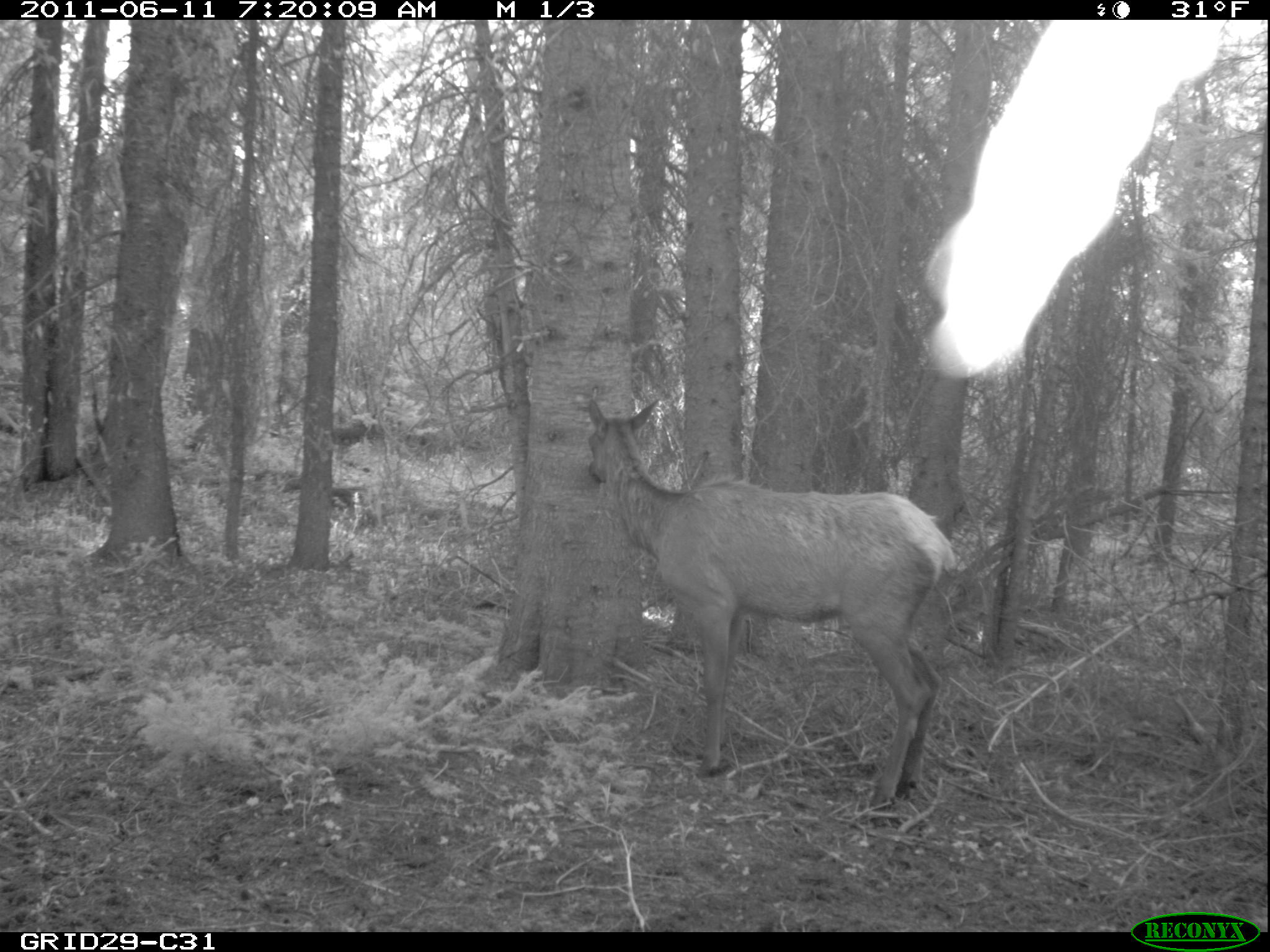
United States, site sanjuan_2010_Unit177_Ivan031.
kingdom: Animalia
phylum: Chordata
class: Mammalia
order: Artiodactyla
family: Cervidae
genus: Cervus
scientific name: Cervus elaphus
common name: red deer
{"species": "Cervus elaphus (red deer)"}